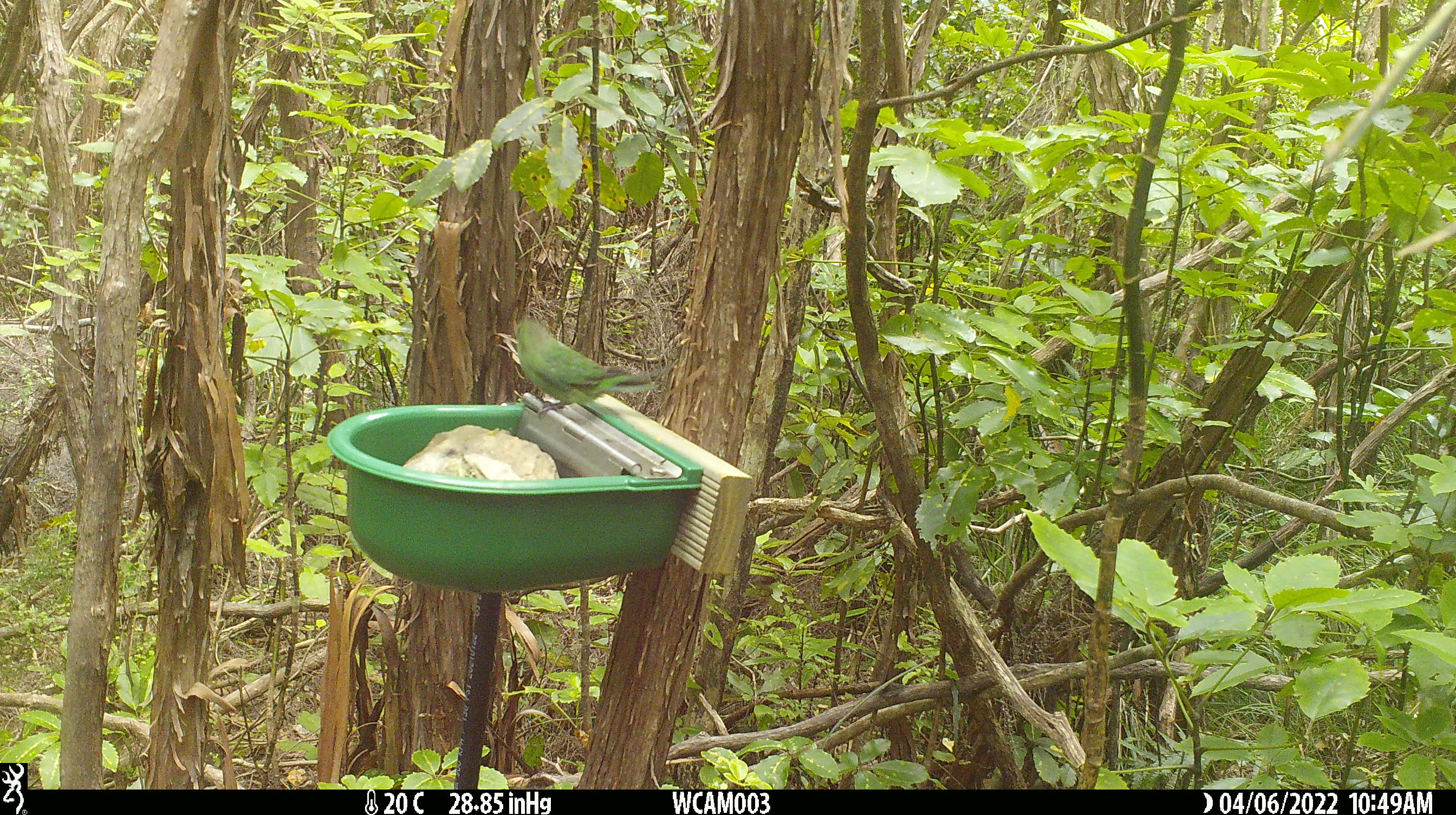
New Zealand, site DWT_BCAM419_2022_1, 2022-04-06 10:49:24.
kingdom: Animalia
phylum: Chordata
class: Aves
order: Psittaciformes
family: Psittaculidae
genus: Cyanoramphus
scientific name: Cyanoramphus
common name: parakeet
Parakeet (Cyanoramphus).